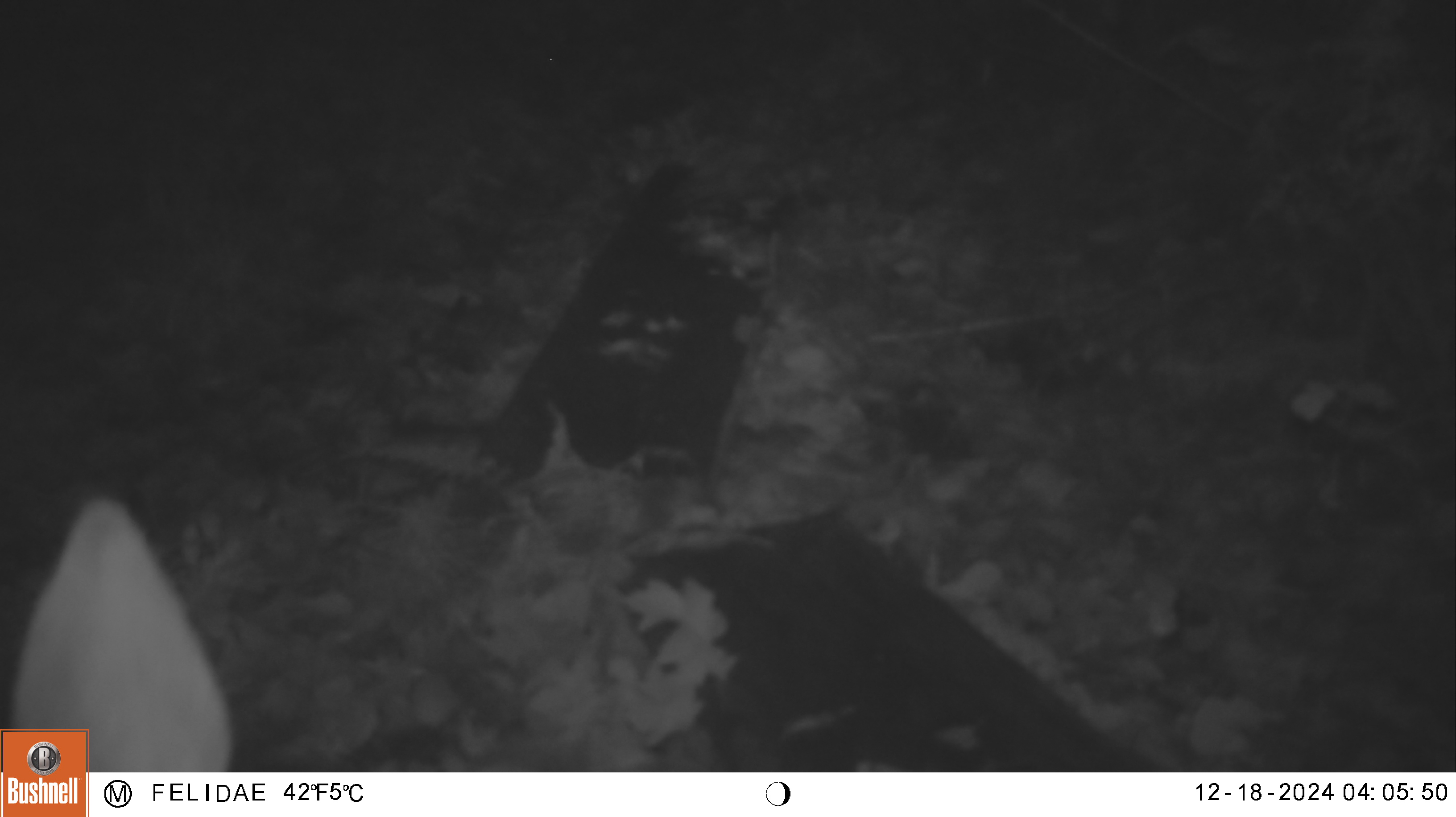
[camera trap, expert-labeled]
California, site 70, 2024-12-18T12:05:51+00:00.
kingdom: Animalia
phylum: Chordata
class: Mammalia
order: Artiodactyla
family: Cervidae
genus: Odocoileus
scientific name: Odocoileus hemionus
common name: mule deer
Mule deer (Odocoileus hemionus).